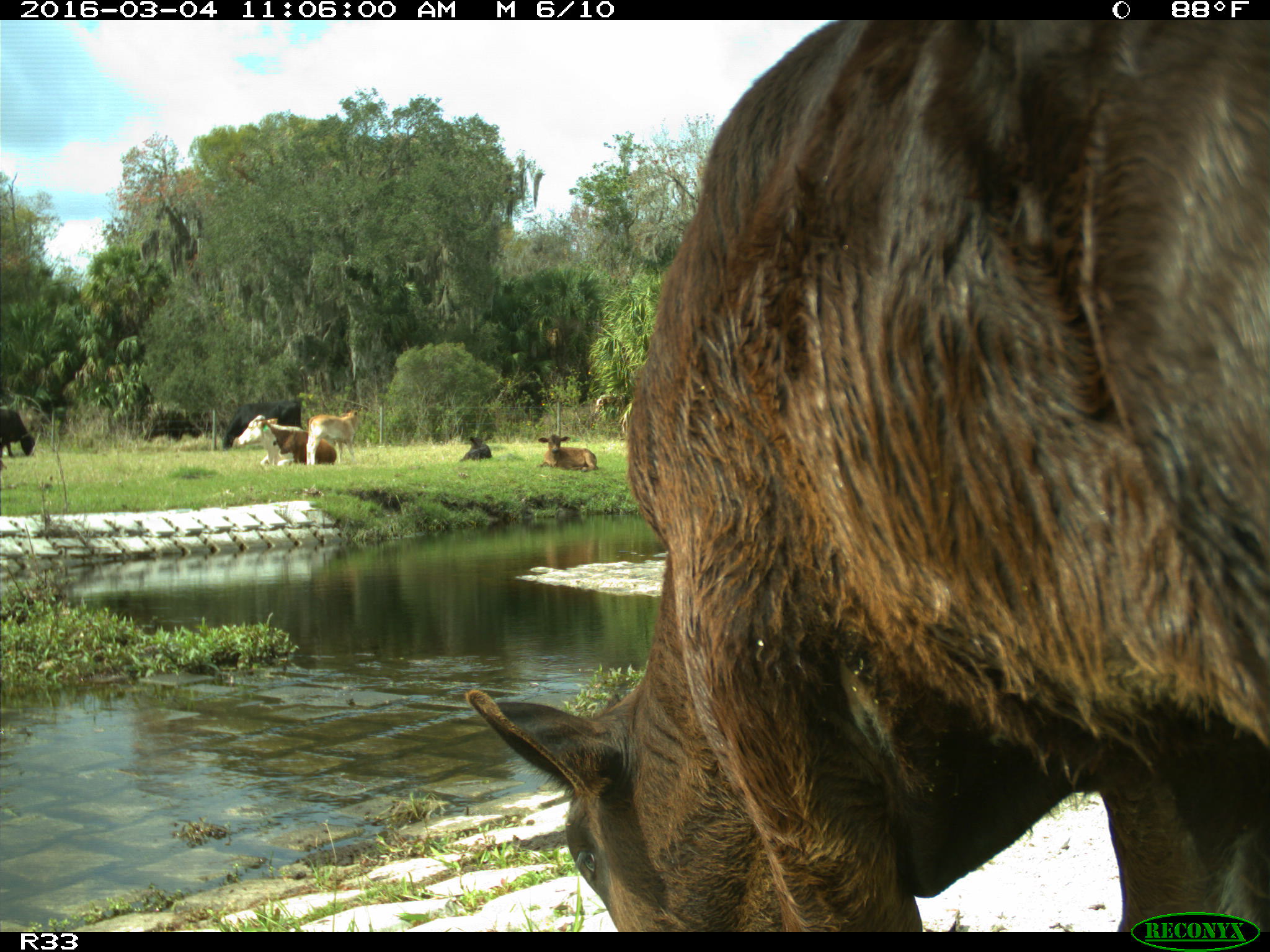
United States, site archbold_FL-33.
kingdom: Animalia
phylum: Chordata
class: Mammalia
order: Artiodactyla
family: Bovidae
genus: Bos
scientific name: Bos taurus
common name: domestic cow